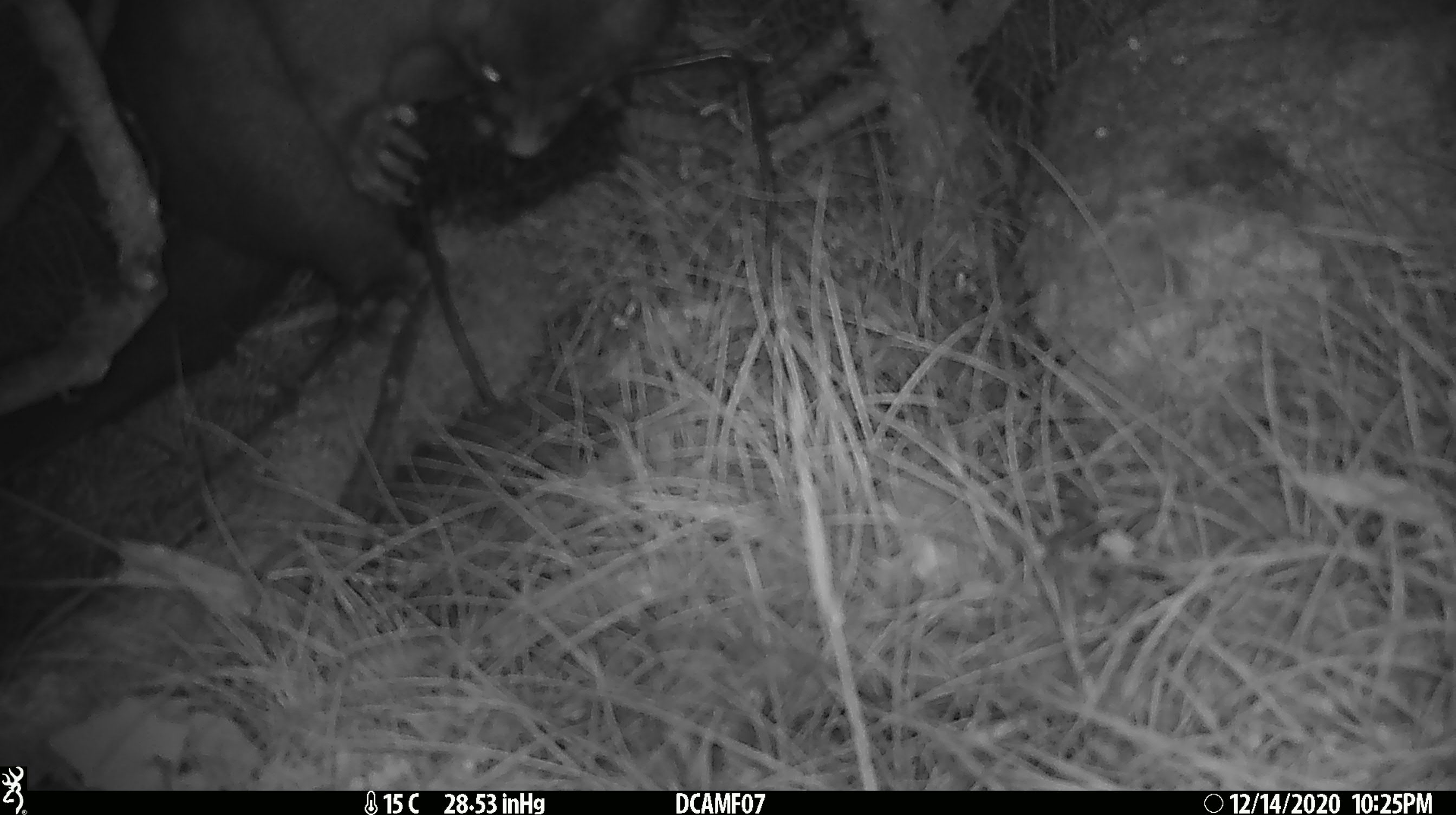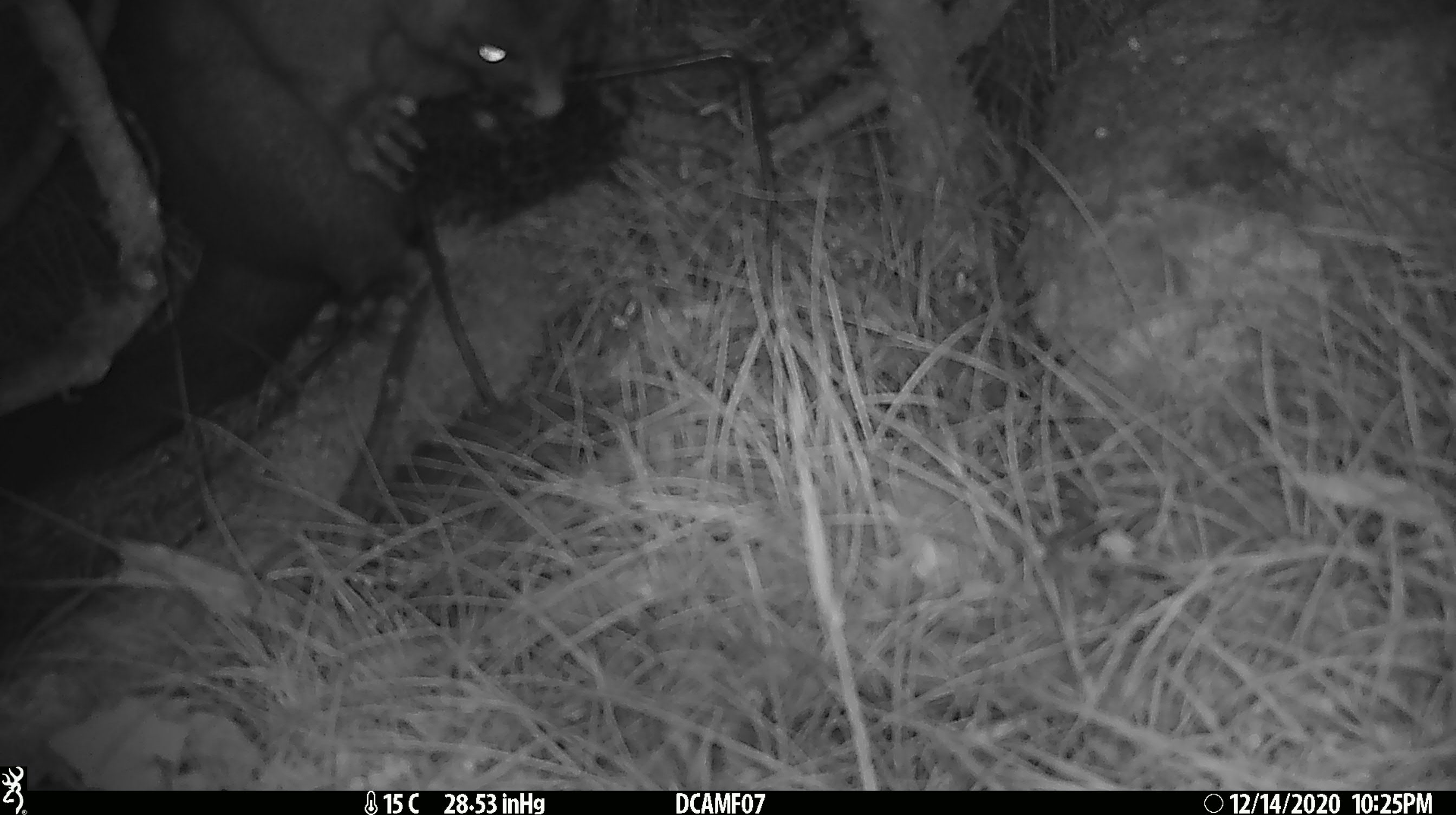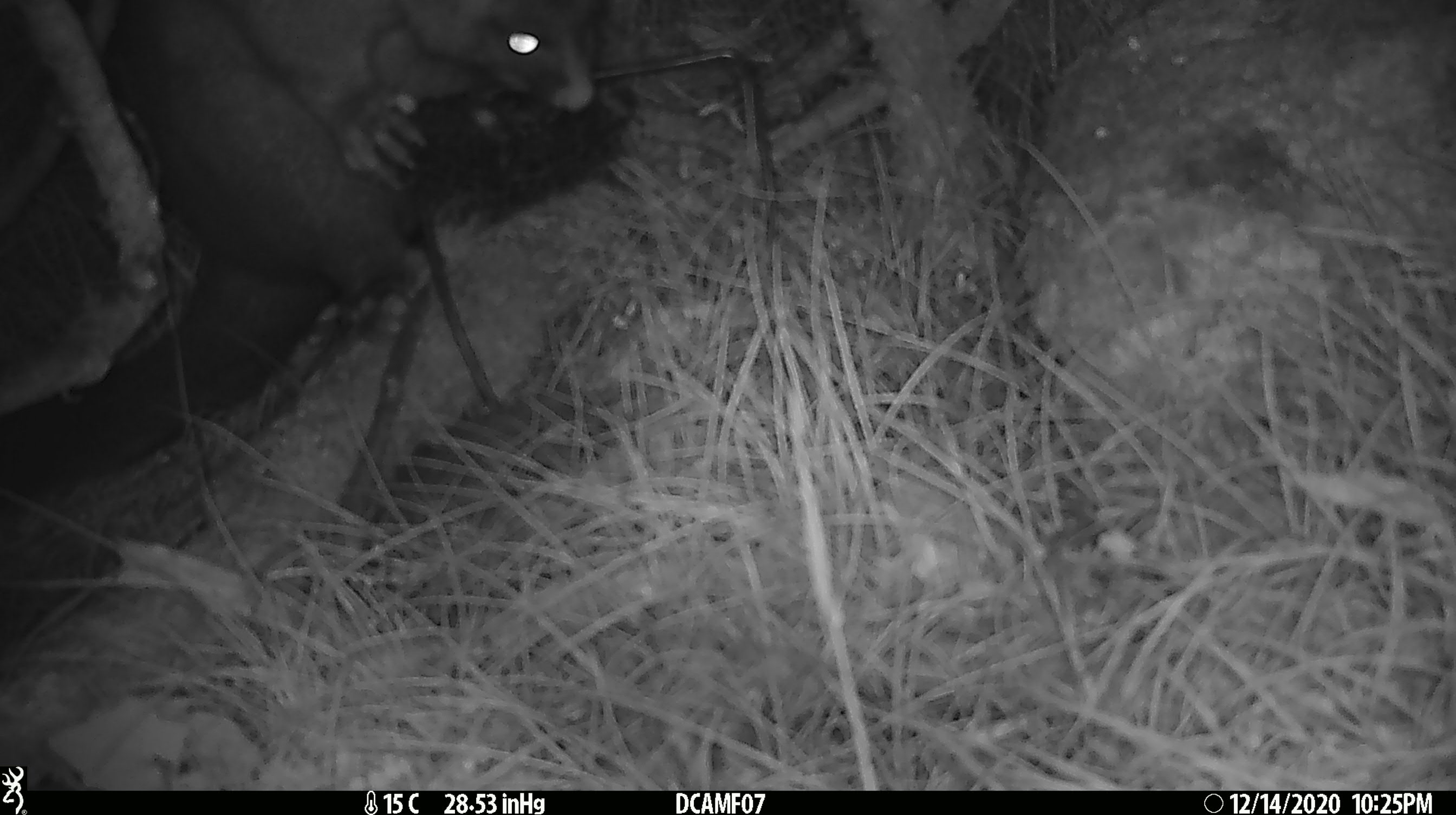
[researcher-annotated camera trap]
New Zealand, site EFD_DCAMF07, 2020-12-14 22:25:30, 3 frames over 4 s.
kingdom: Animalia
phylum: Chordata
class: Mammalia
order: Diprotodontia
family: Phalangeridae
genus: Trichosurus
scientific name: Trichosurus vulpecula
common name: common brushtail possum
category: possum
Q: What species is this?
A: Possum (common brushtail possum) (Trichosurus vulpecula).